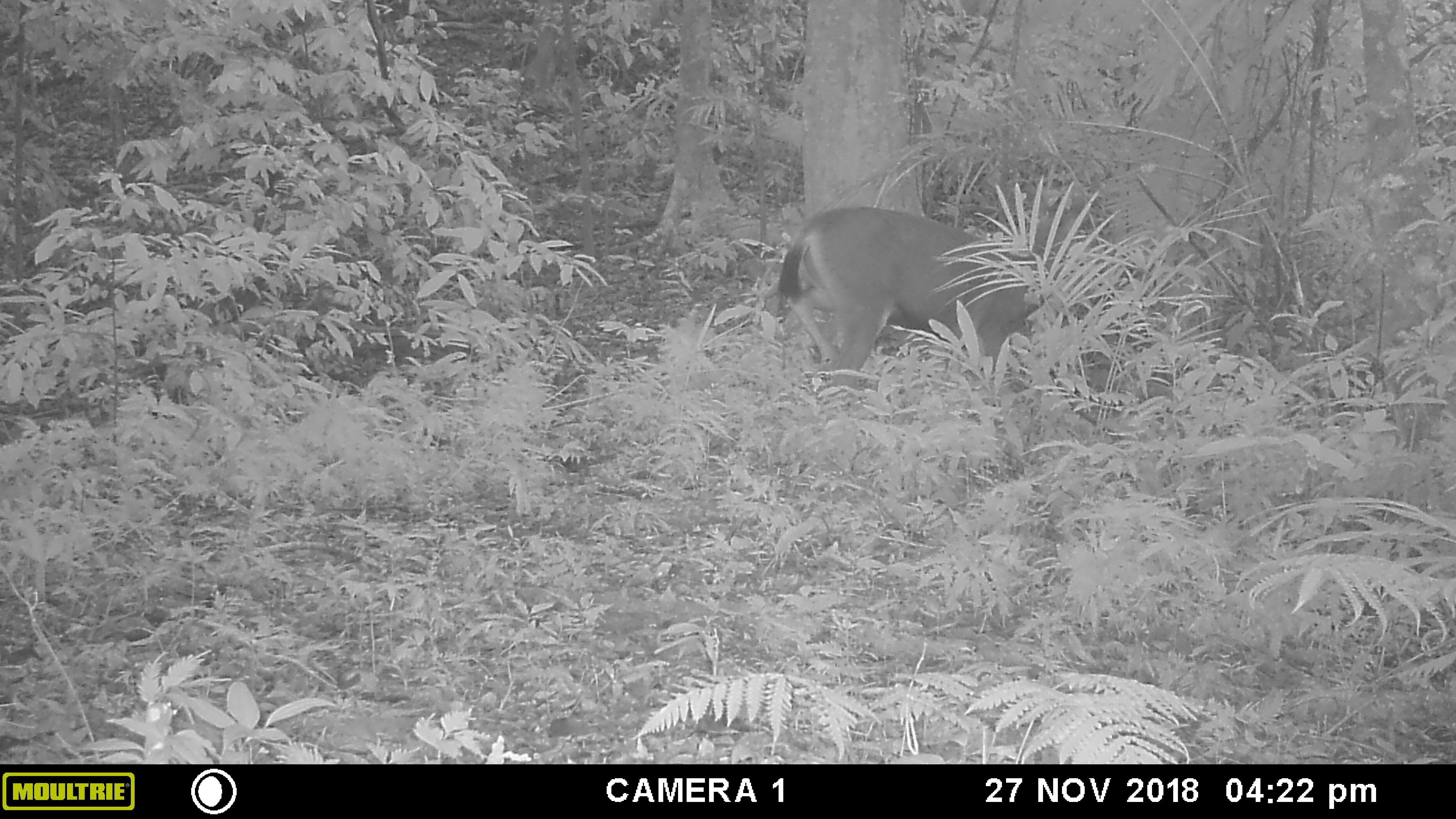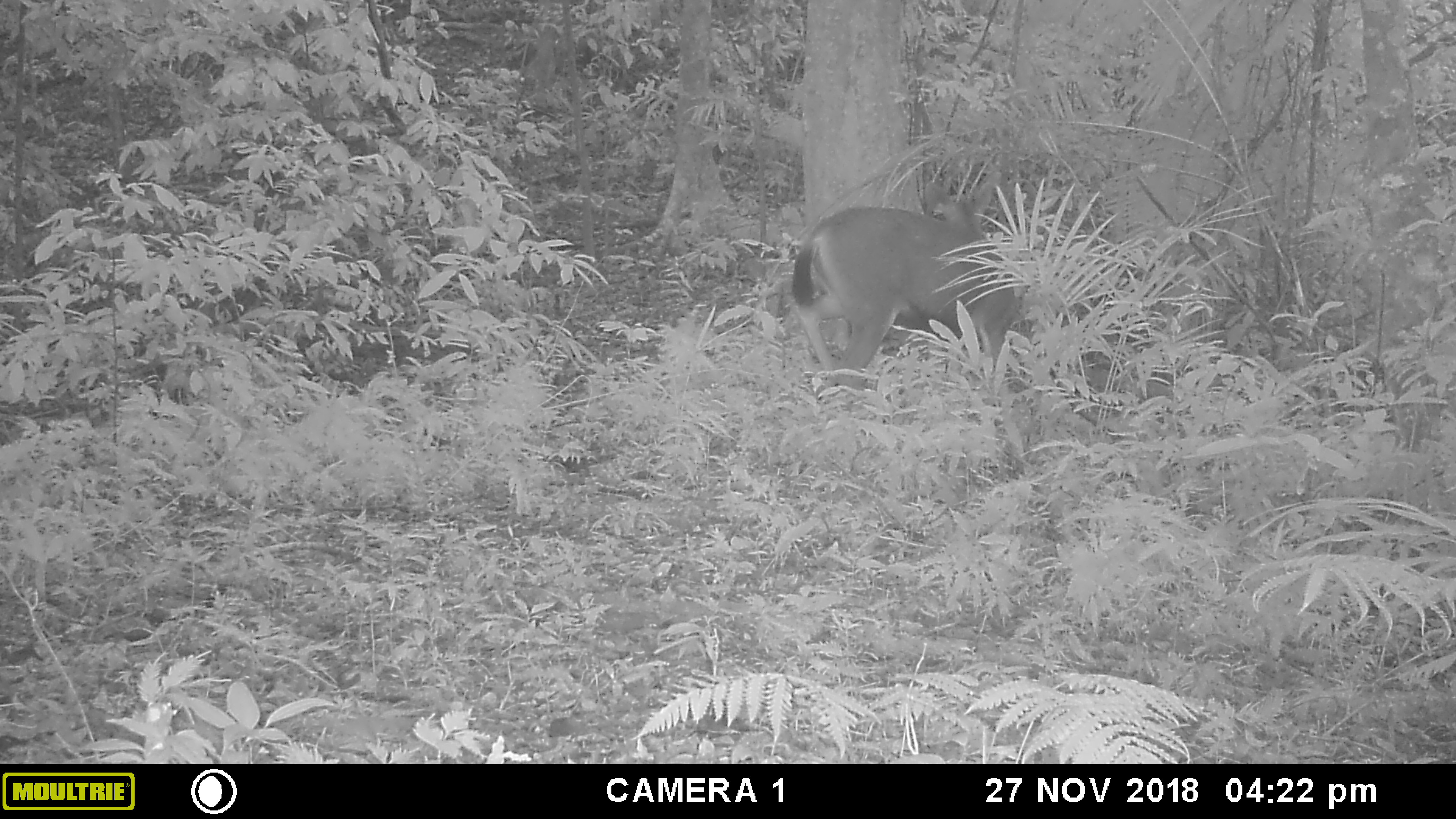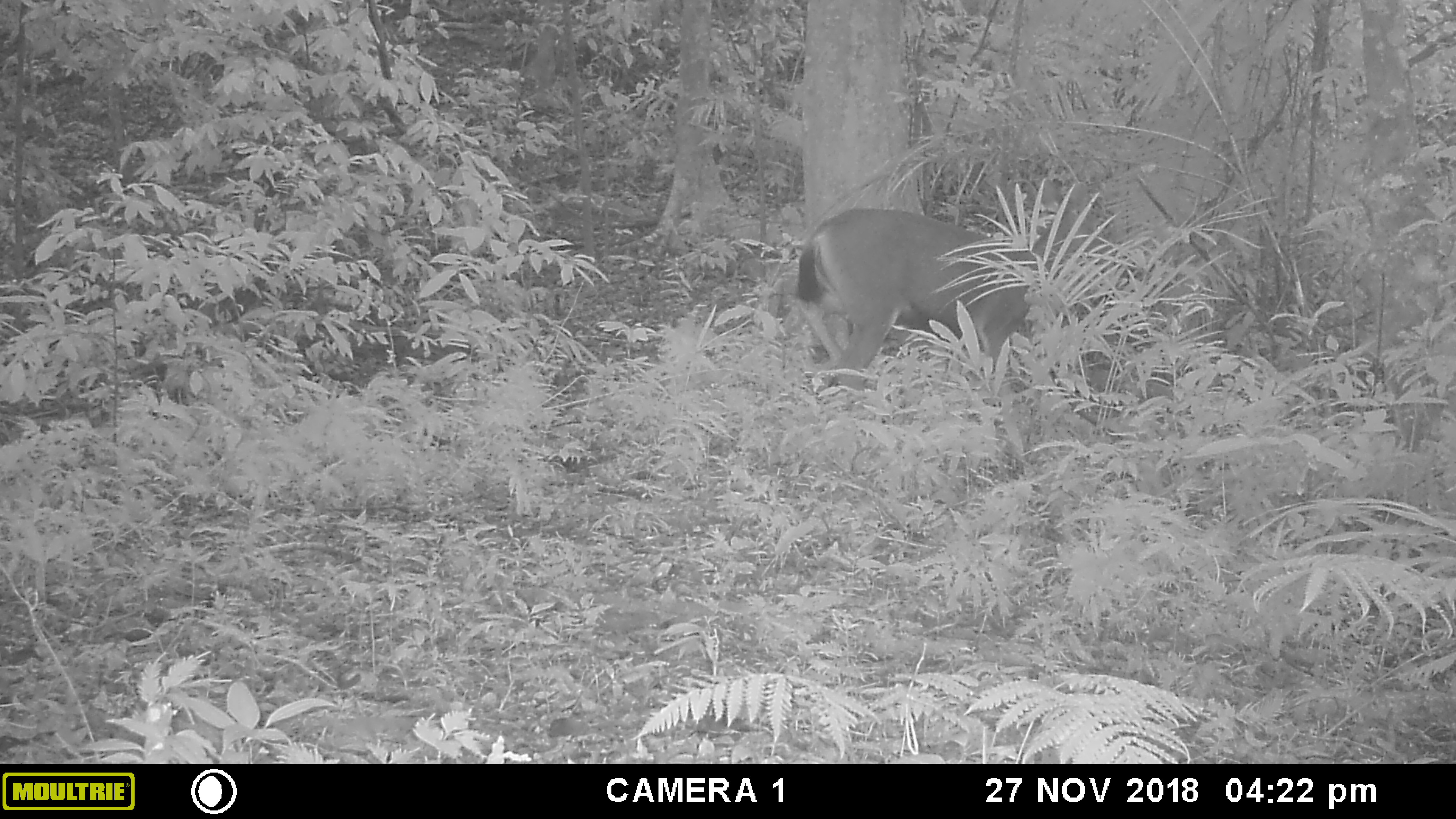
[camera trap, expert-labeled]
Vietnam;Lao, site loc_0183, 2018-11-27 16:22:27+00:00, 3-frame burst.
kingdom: Animalia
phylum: Chordata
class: Mammalia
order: Artiodactyla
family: Cervidae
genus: Rusa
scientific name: Rusa unicolor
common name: sambar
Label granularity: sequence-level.